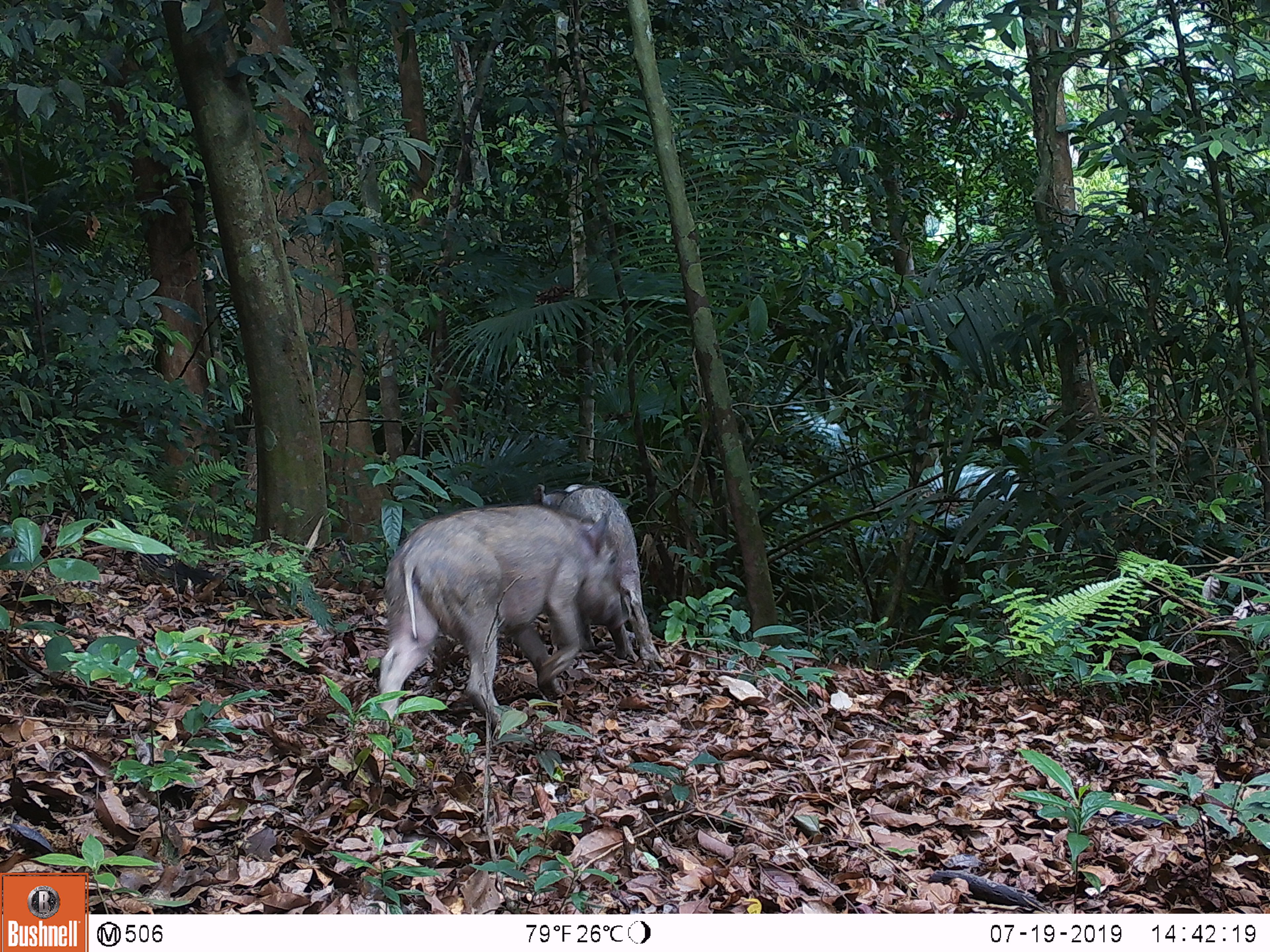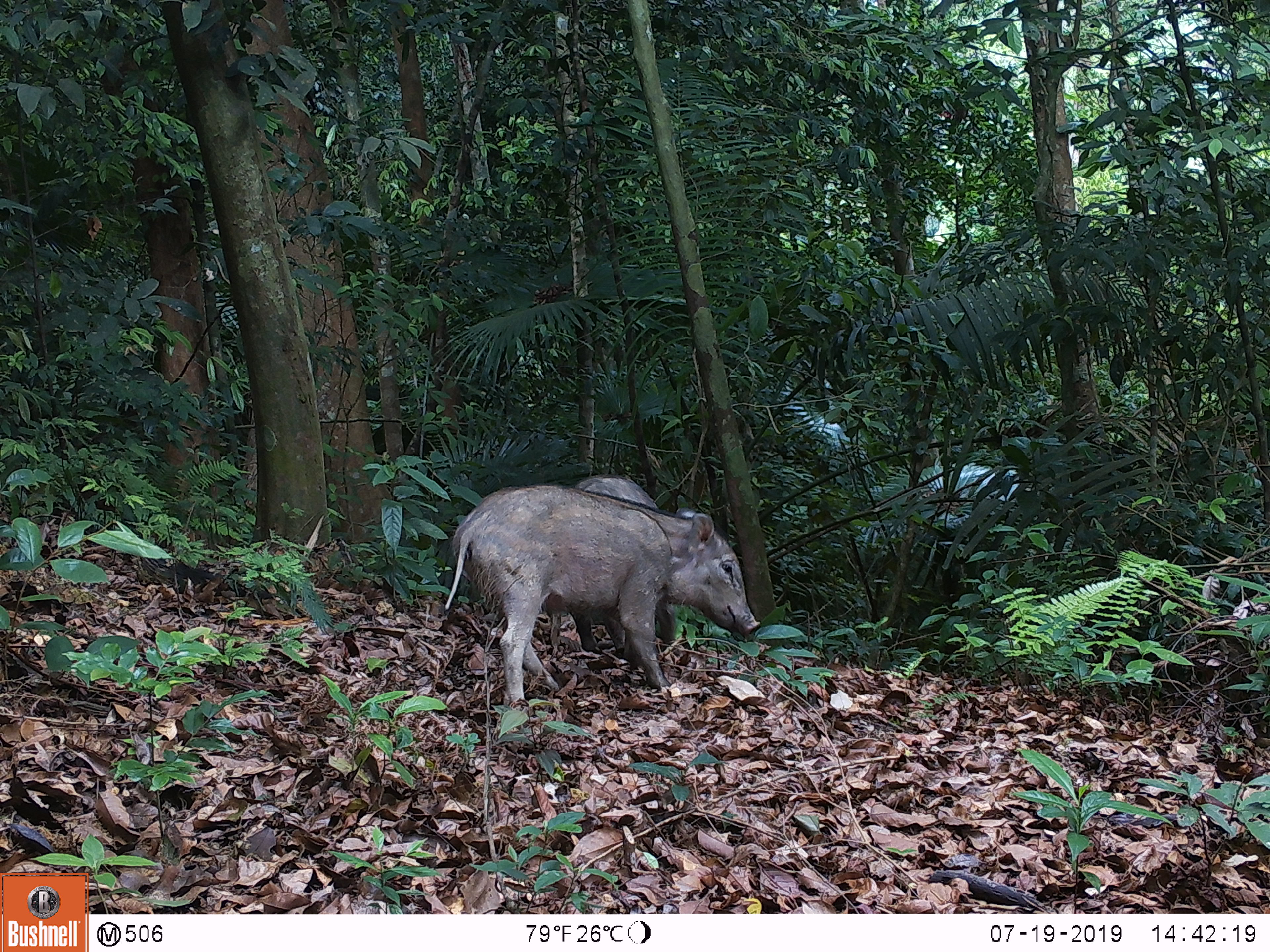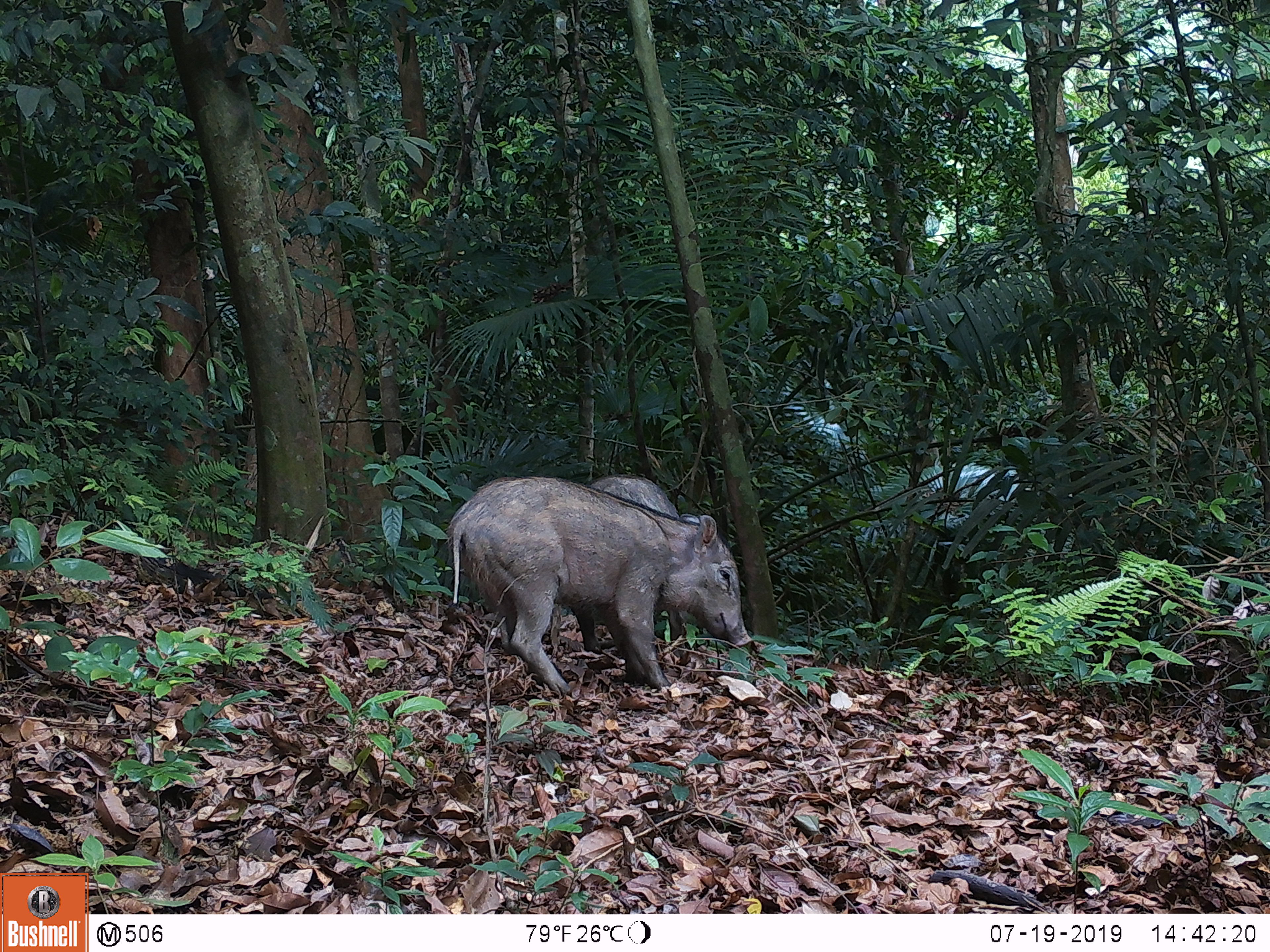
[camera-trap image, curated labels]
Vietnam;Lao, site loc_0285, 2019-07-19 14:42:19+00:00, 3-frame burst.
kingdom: Animalia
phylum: Chordata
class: Mammalia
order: Artiodactyla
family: Suidae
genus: Sus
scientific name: Sus scrofa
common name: eurasian wild pig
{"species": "eurasian wild pig (Sus scrofa)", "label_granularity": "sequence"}